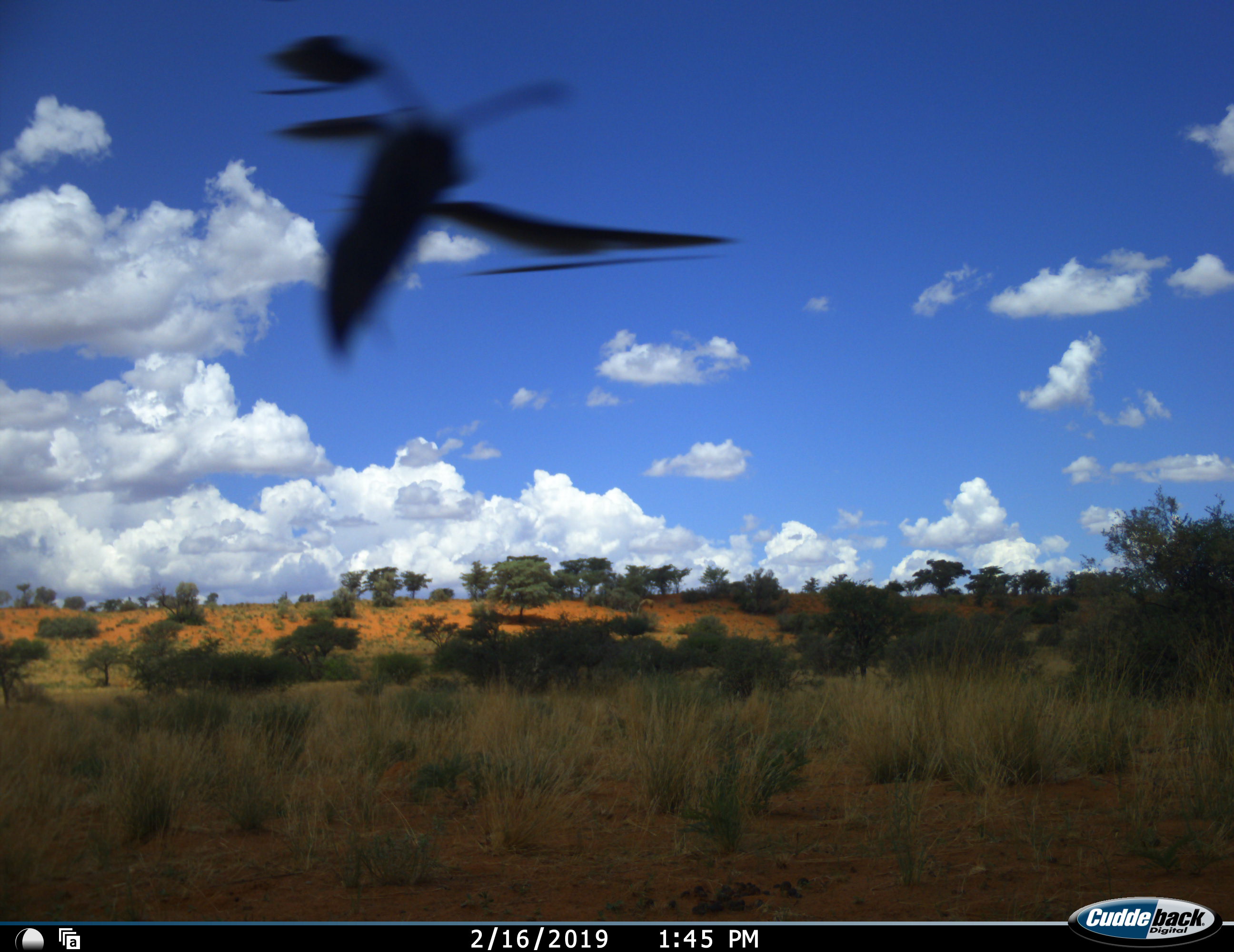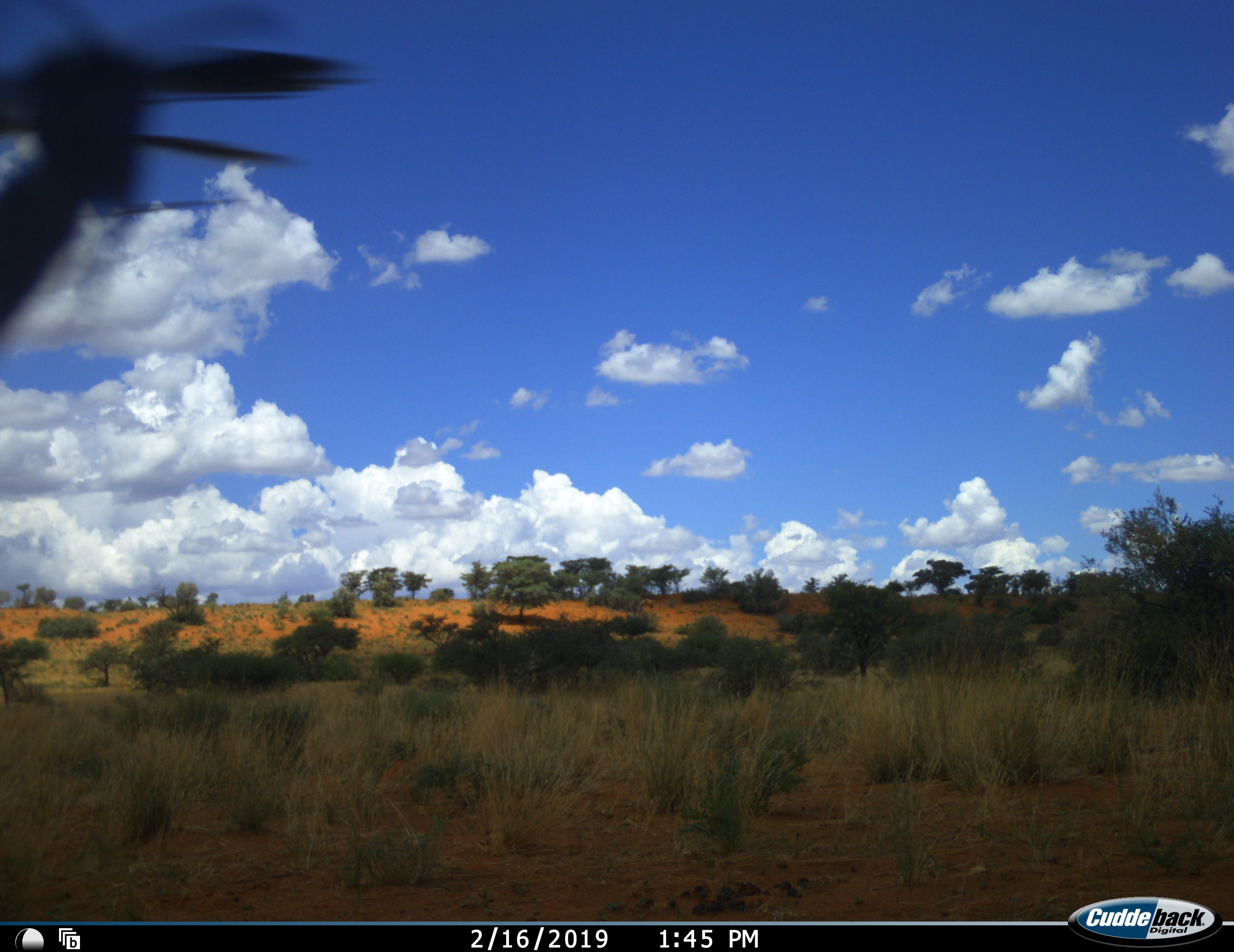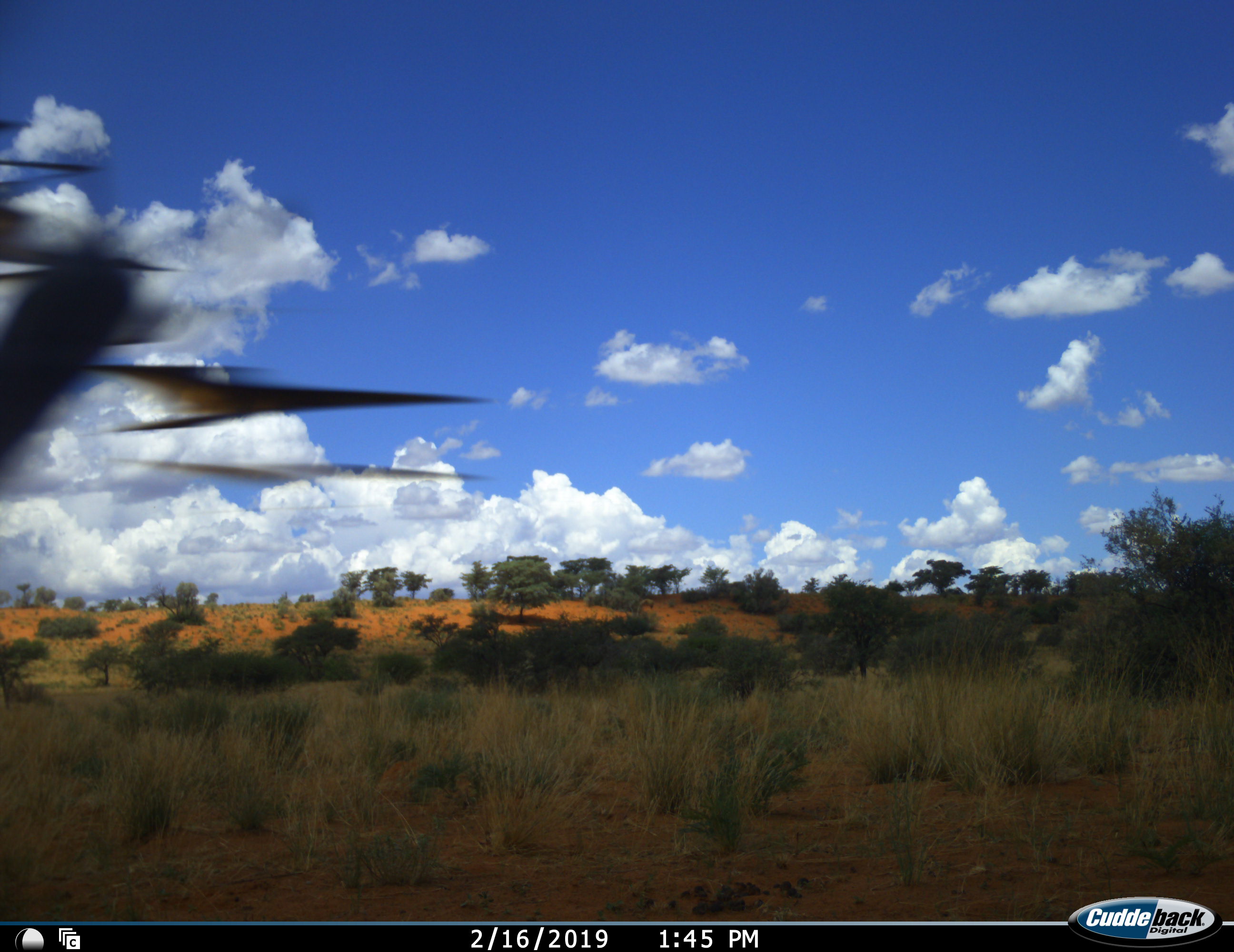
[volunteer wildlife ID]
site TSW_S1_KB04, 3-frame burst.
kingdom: Animalia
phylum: Chordata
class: Aves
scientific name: Aves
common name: bird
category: birdother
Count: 2.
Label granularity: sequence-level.